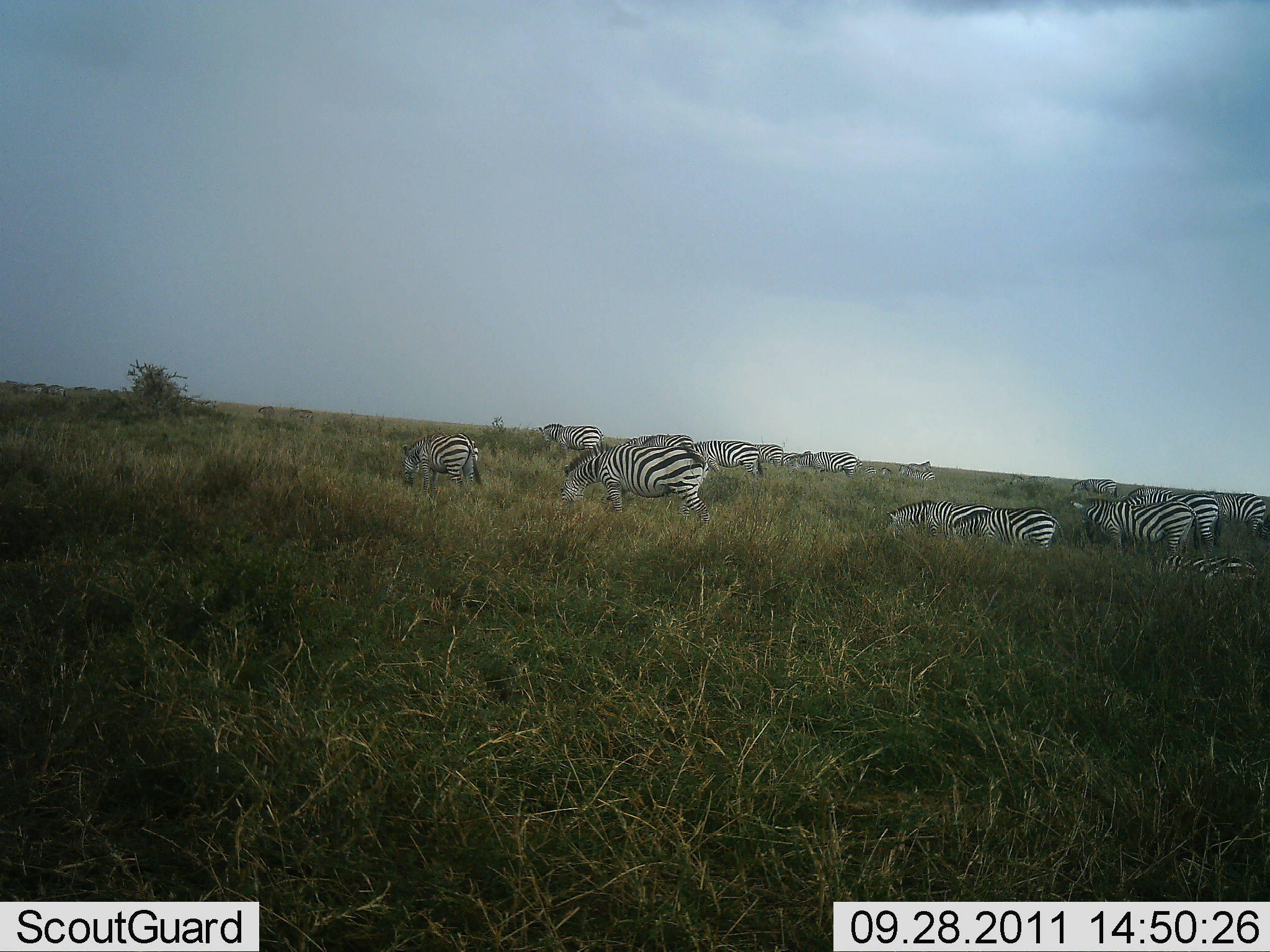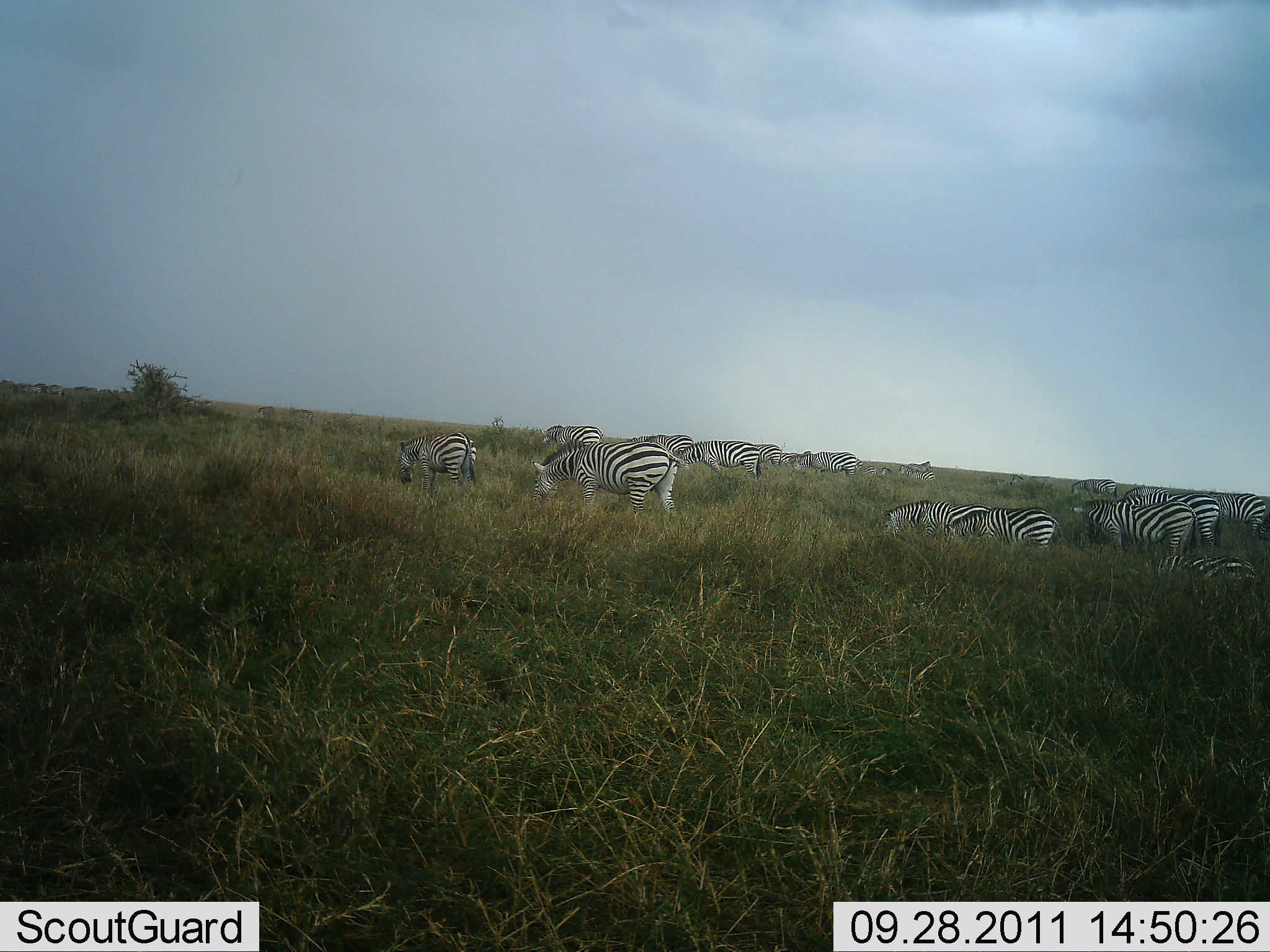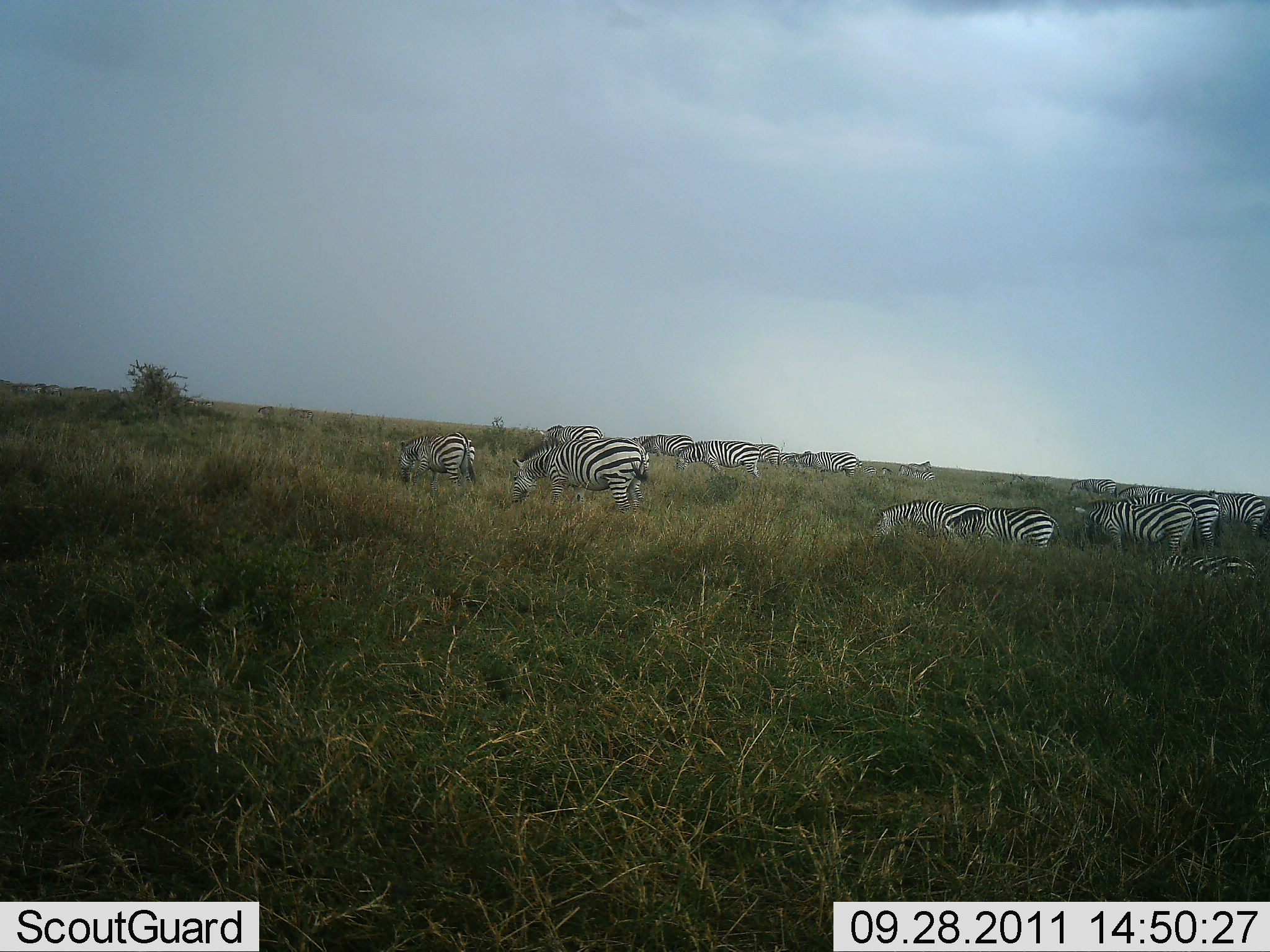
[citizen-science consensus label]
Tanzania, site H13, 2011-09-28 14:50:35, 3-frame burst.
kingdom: Animalia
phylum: Chordata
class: Mammalia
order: Perissodactyla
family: Equidae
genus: Equus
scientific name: Equus quagga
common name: plains zebra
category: zebra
Zebra (plains zebra) (Equus quagga), count 11-50. Behavior (volunteer vote fractions): standing 42%, resting 17%, moving 25%, interacting 0%. Young present (vote fraction): 0%. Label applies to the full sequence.